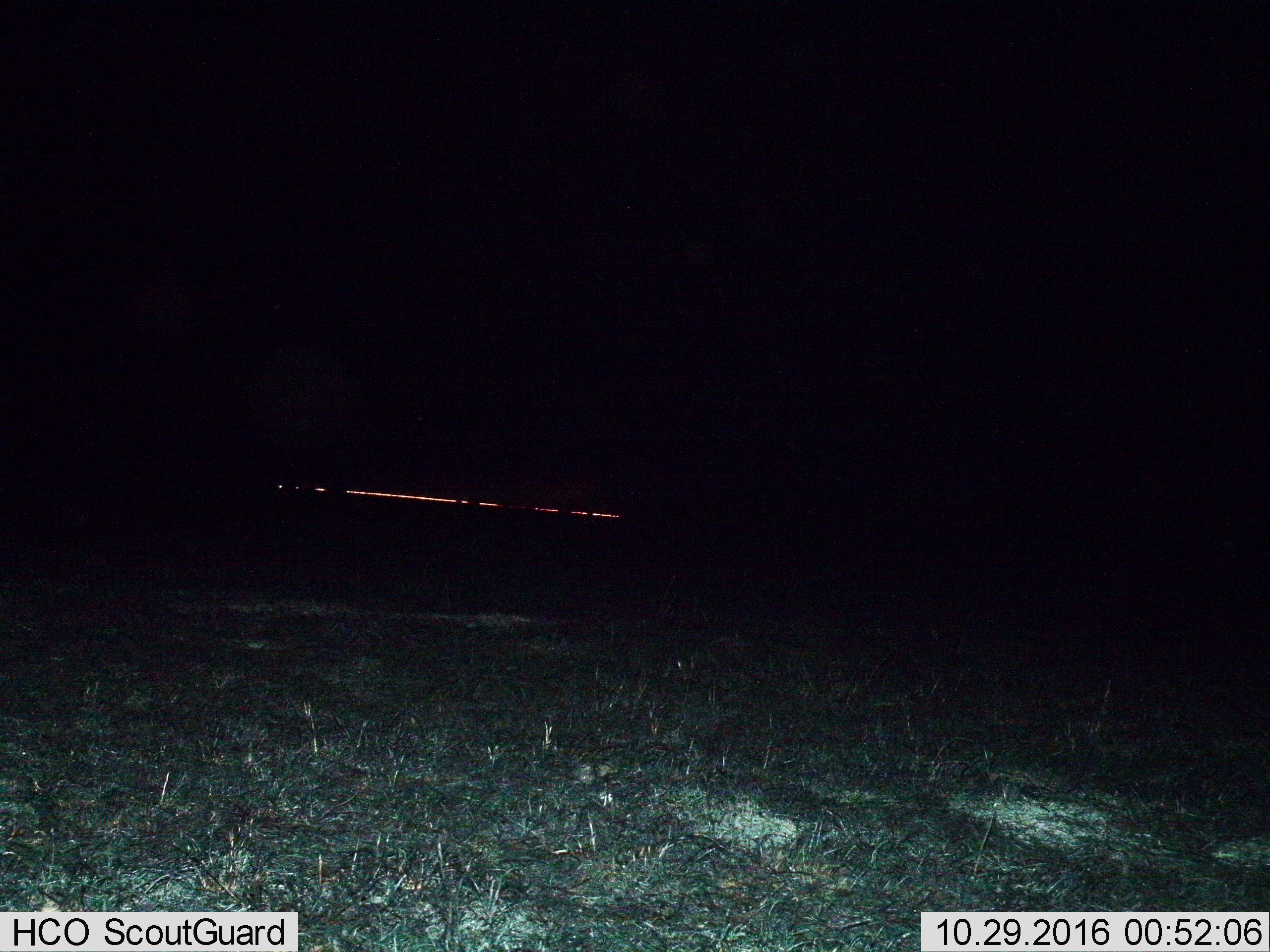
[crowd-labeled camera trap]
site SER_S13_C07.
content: unidentified animal